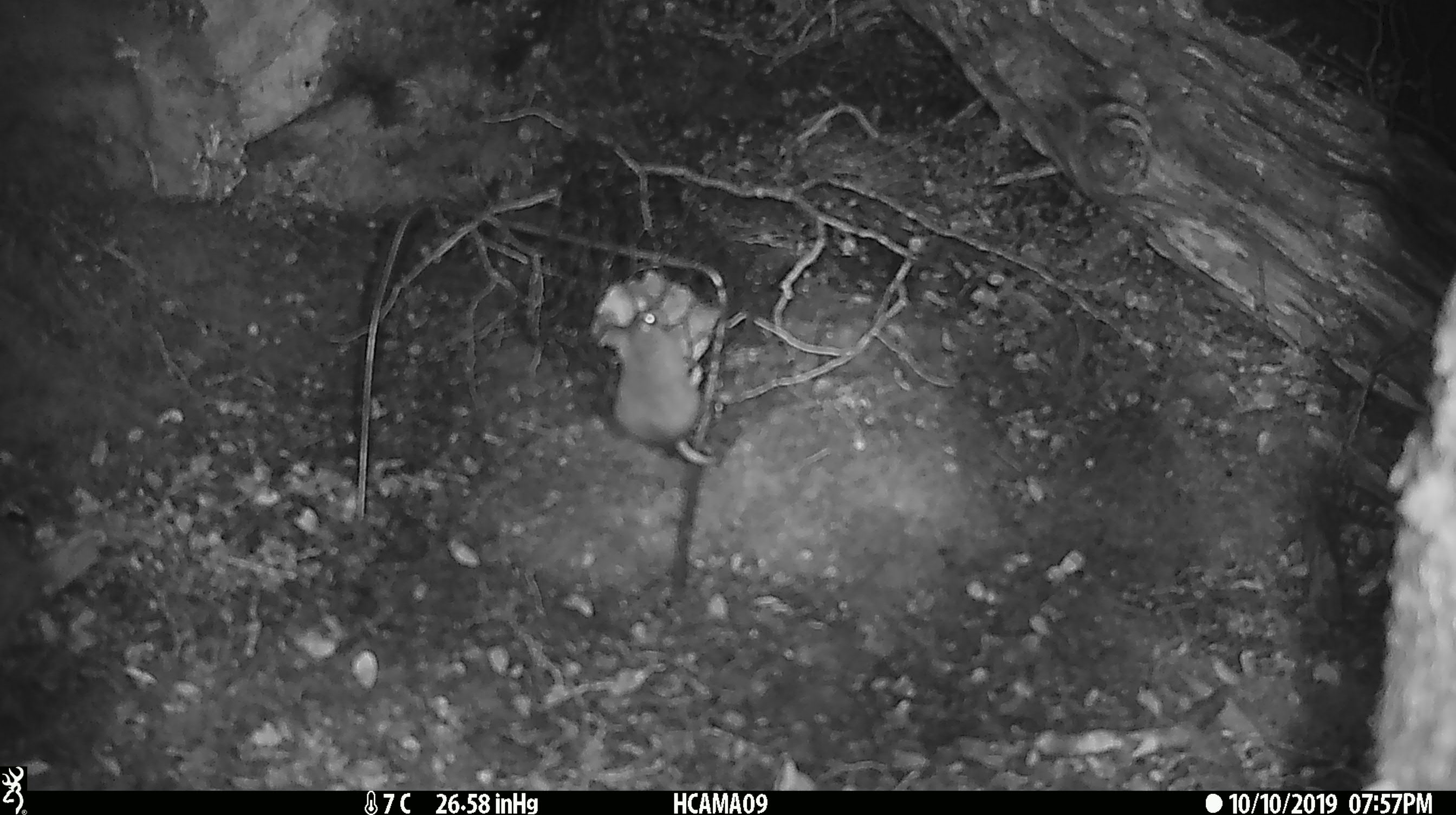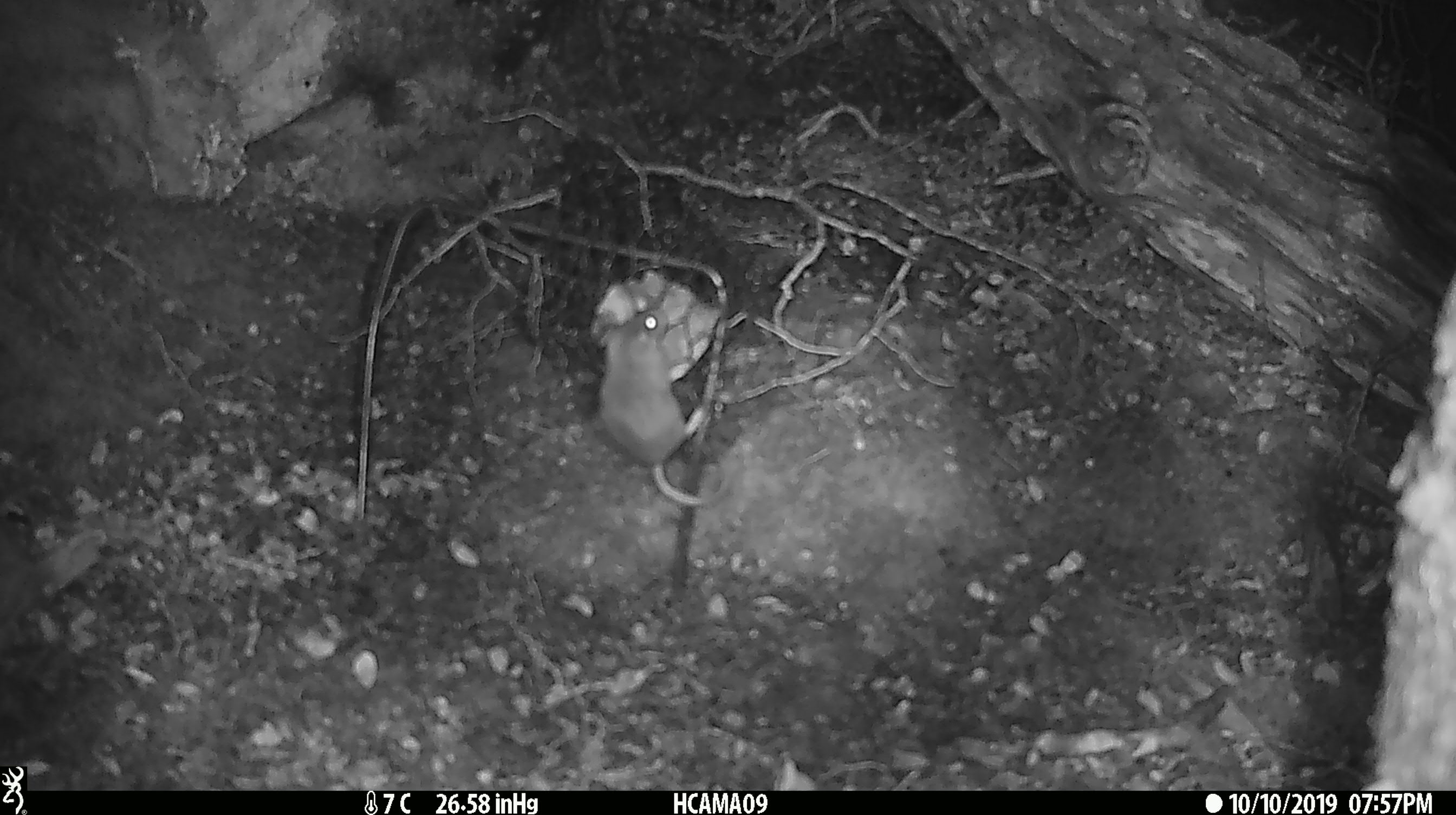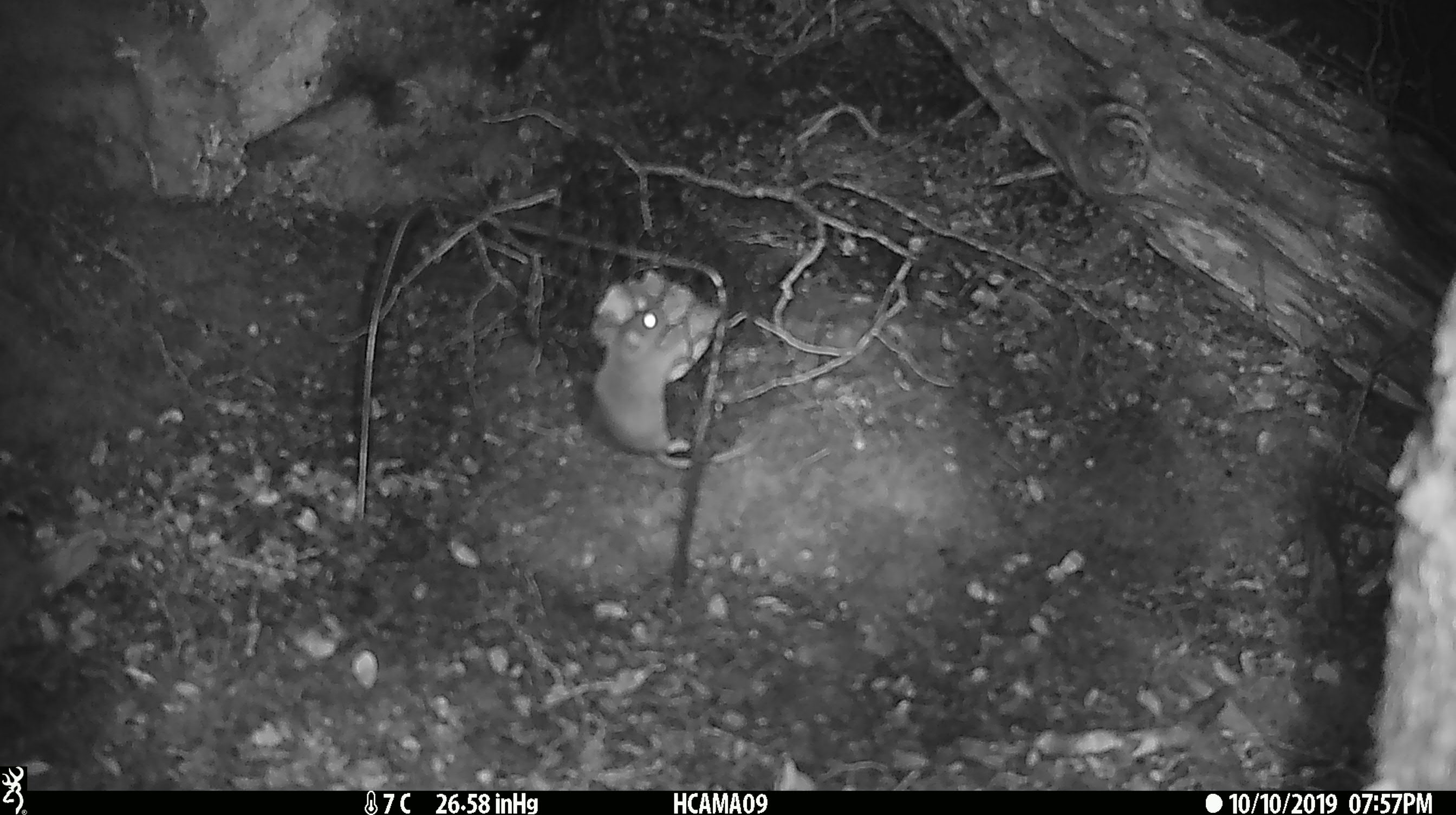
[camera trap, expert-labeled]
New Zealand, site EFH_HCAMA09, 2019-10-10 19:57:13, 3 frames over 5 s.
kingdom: Animalia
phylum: Chordata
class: Mammalia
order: Rodentia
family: Muridae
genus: Mus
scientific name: Mus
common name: mouse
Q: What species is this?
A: Mouse (Mus).